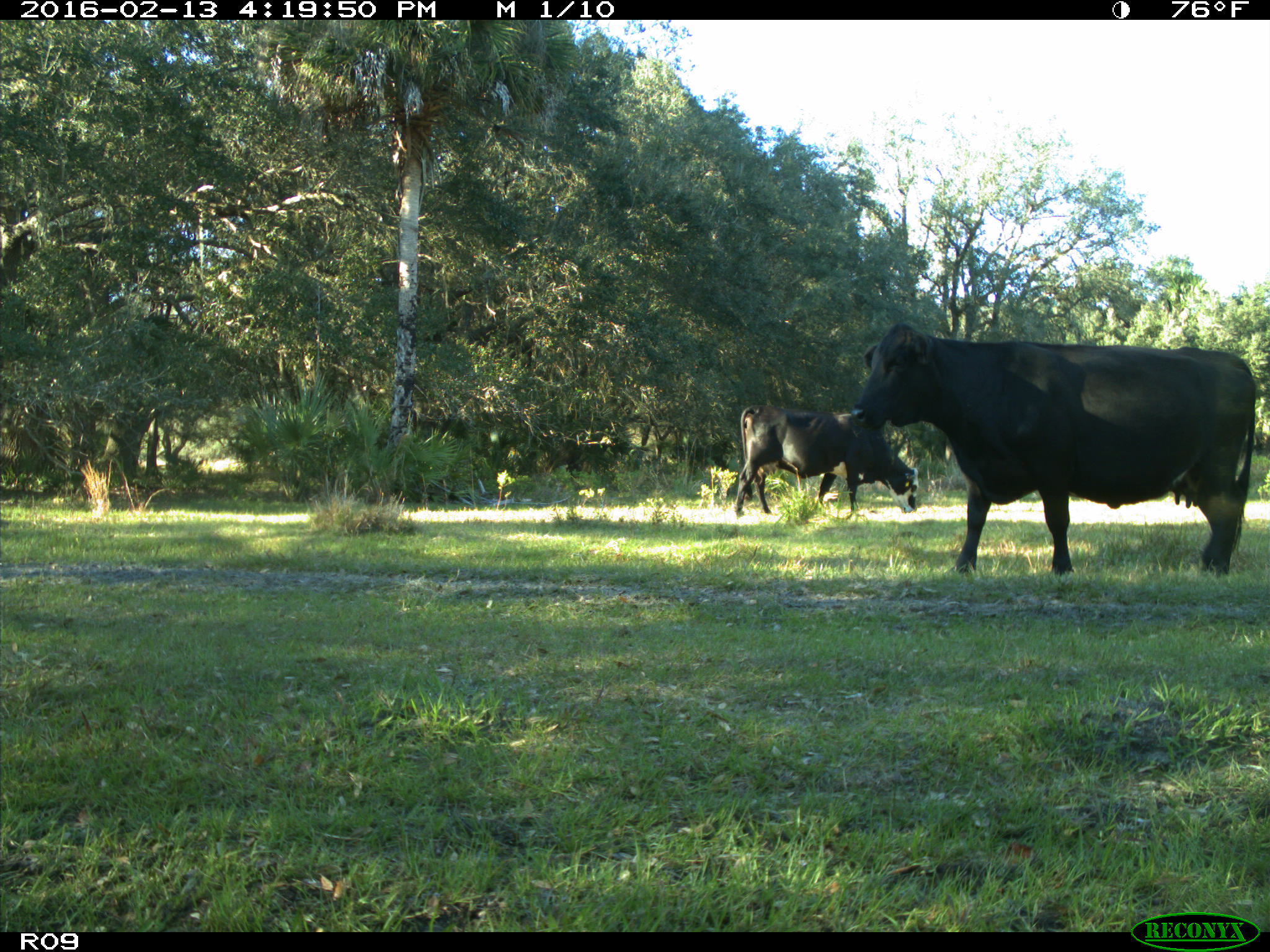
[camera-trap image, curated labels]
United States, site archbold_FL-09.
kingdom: Animalia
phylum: Chordata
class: Mammalia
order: Artiodactyla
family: Bovidae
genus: Bos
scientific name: Bos taurus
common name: domestic cow